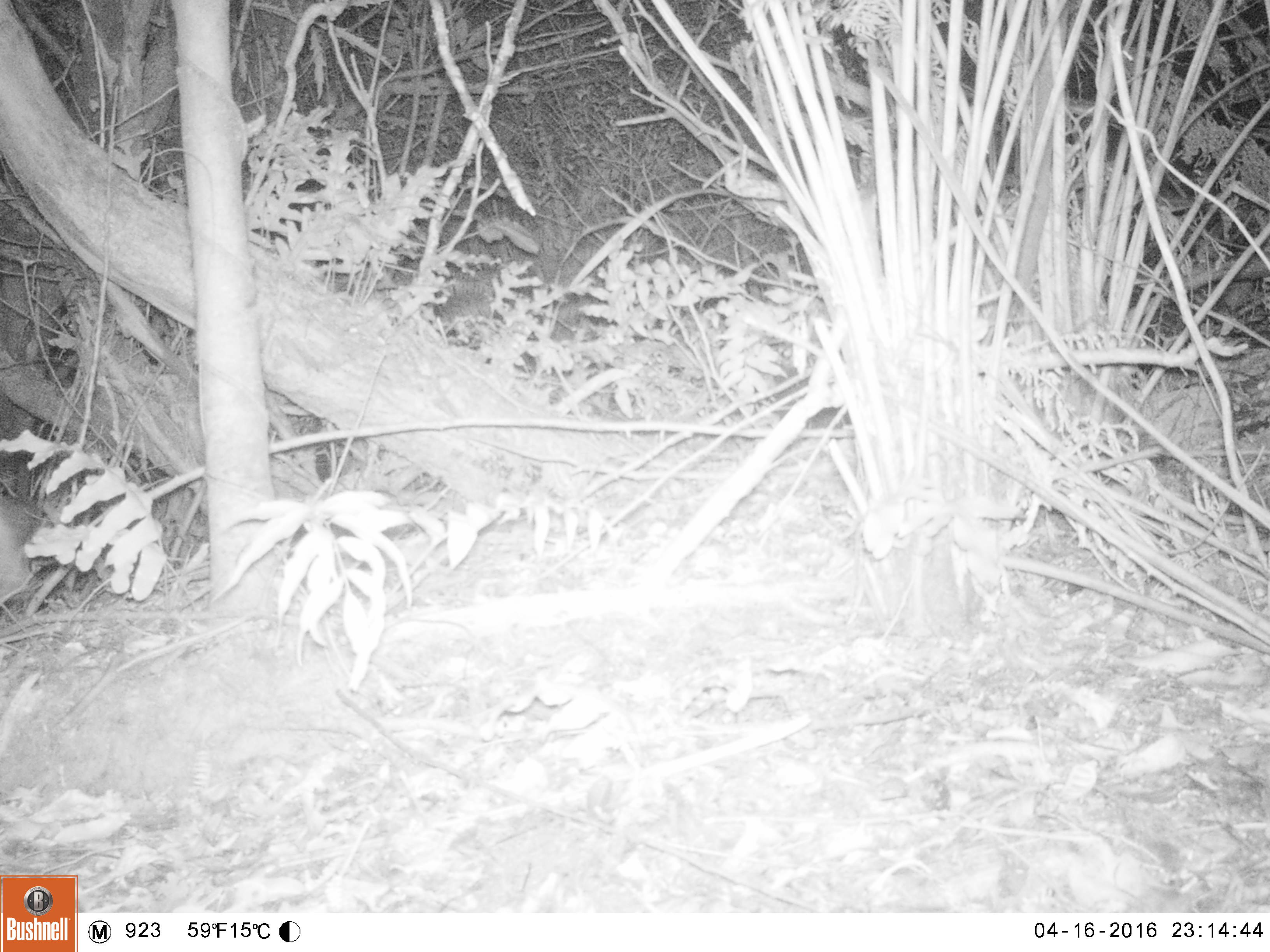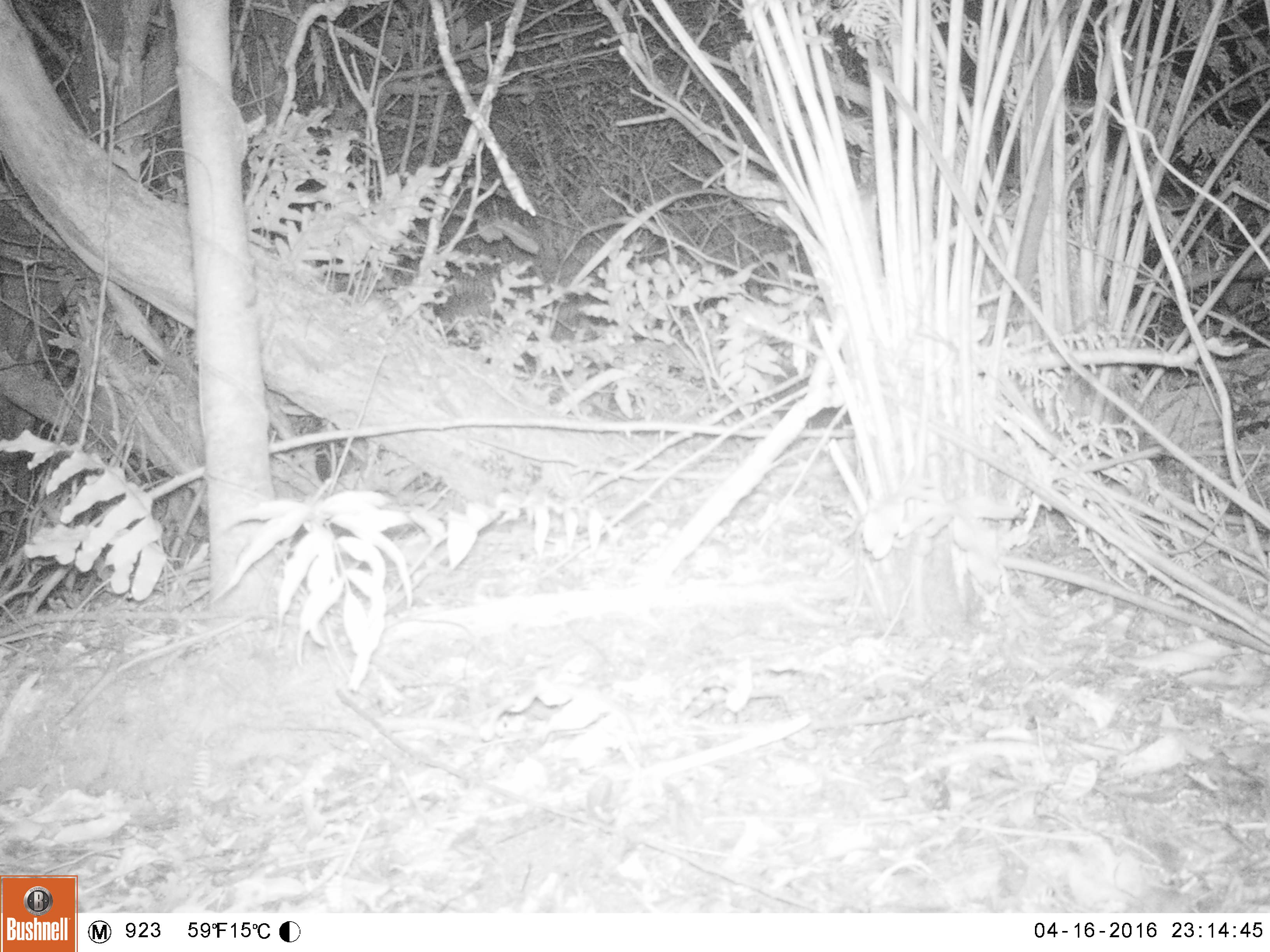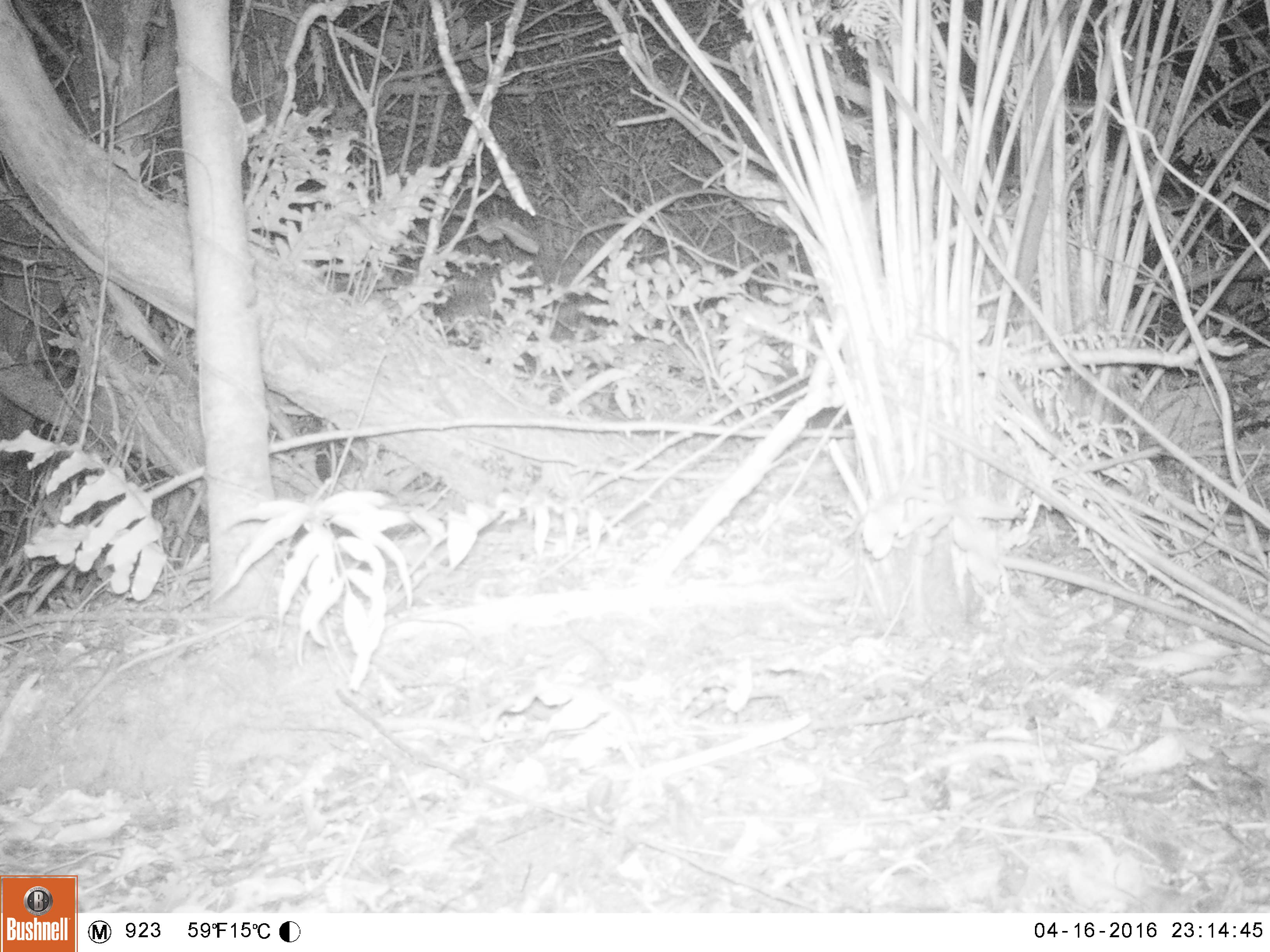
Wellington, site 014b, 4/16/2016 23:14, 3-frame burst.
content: unidentified animal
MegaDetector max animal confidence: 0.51